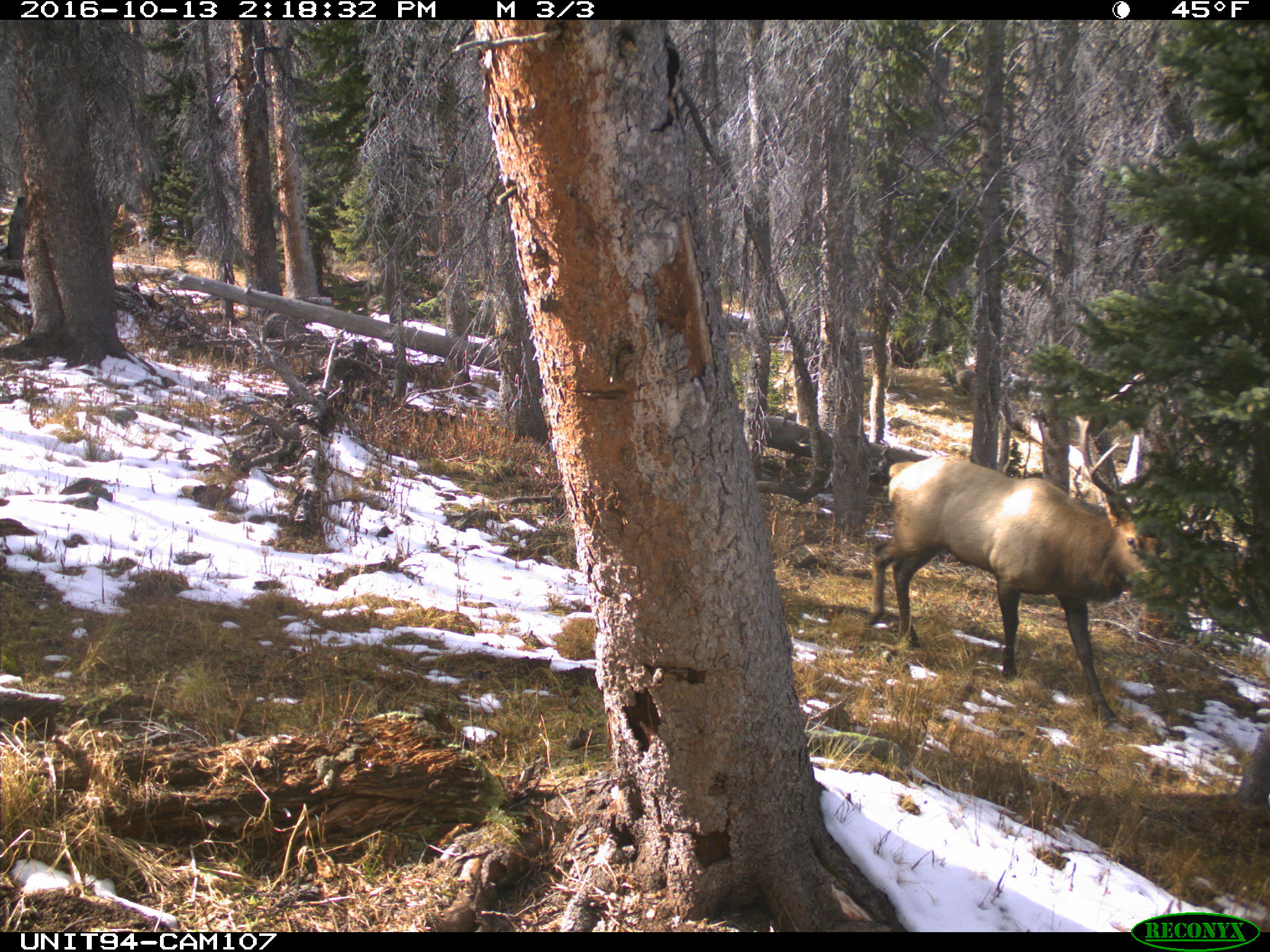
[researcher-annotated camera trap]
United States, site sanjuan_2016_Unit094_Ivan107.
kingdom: Animalia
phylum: Chordata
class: Mammalia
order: Artiodactyla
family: Cervidae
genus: Cervus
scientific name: Cervus elaphus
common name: red deer